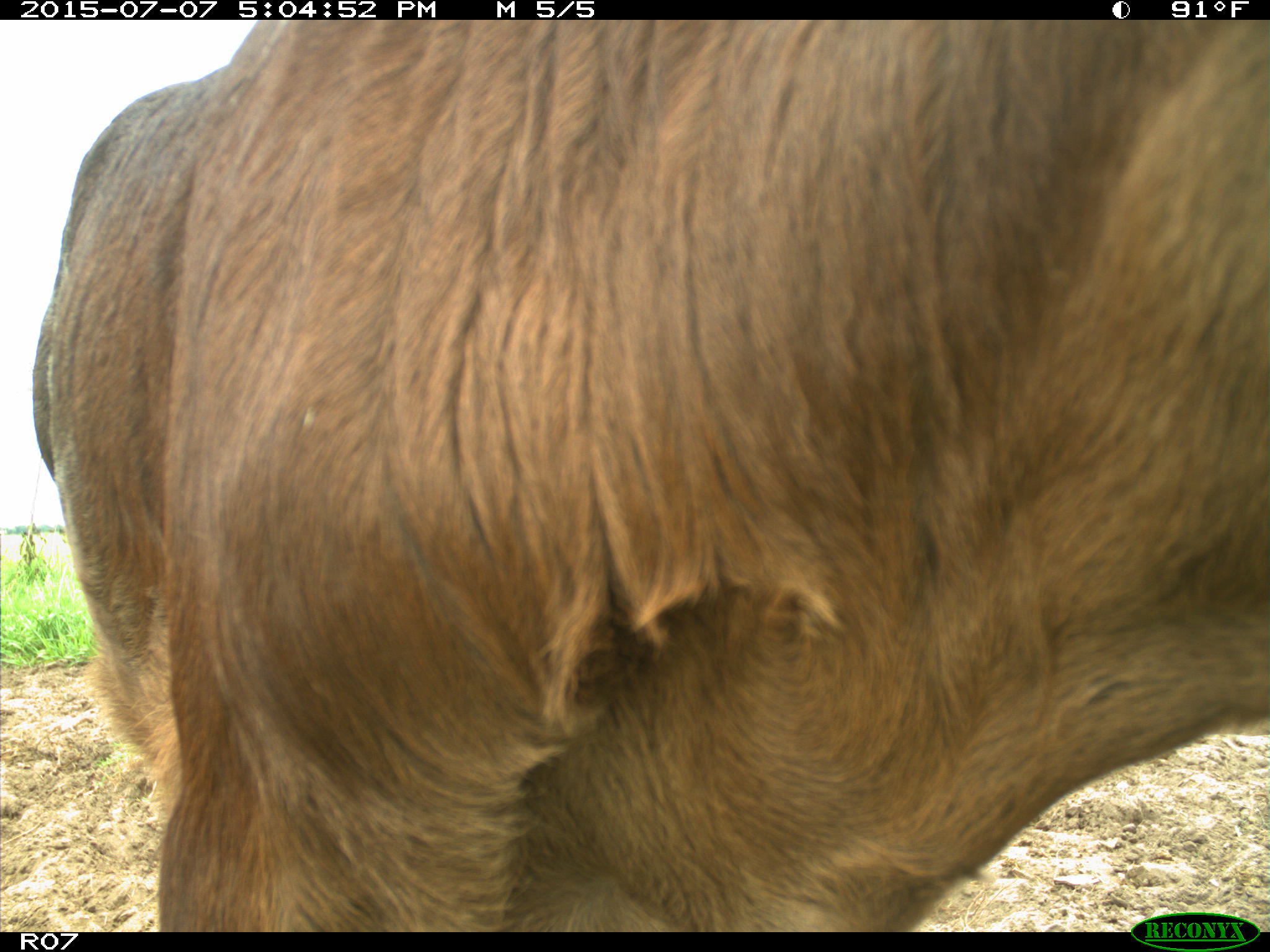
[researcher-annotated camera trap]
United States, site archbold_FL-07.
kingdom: Animalia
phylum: Chordata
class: Mammalia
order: Artiodactyla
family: Bovidae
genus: Bos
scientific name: Bos taurus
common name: domestic cow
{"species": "Bos taurus (domestic cow)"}